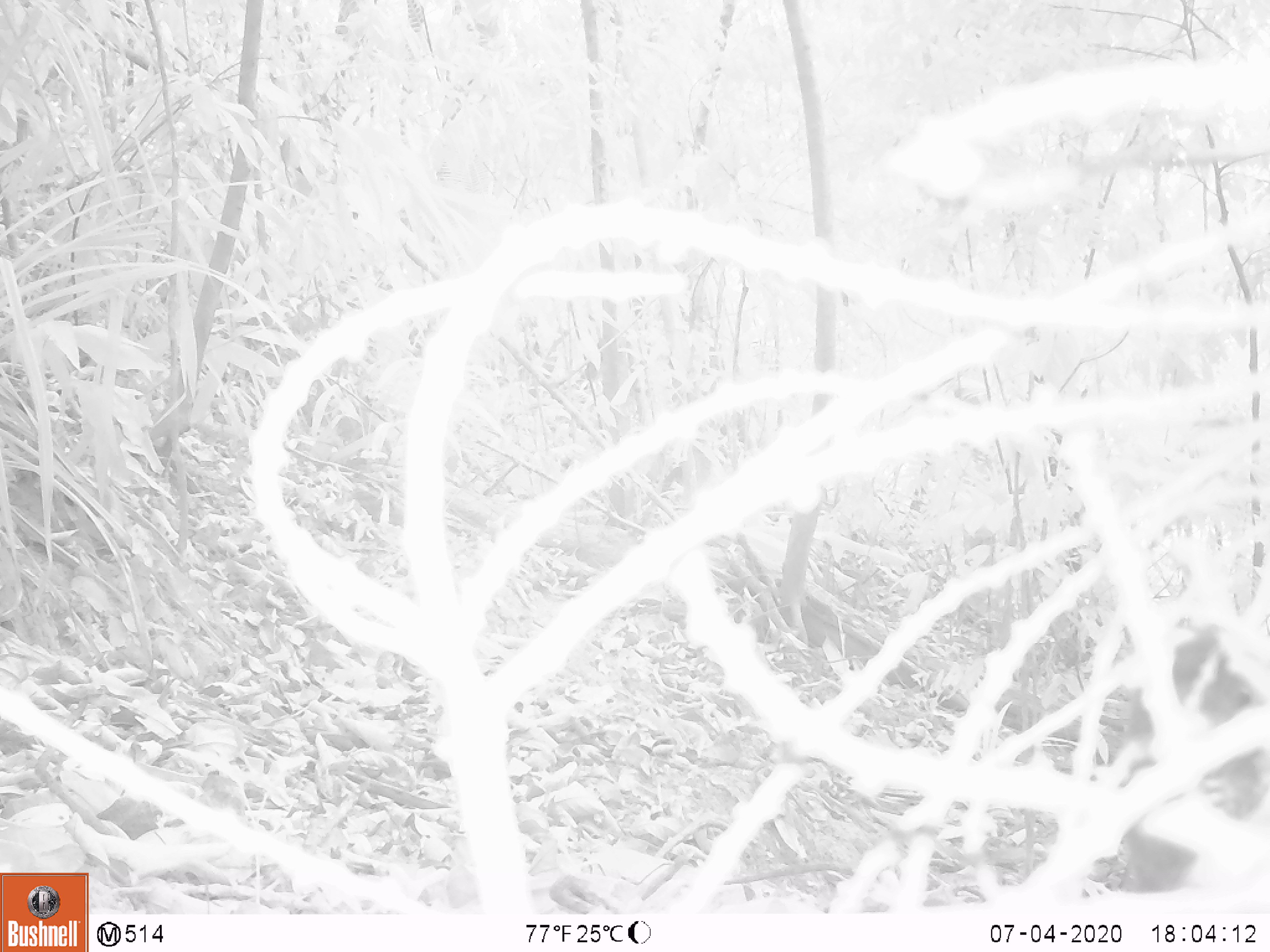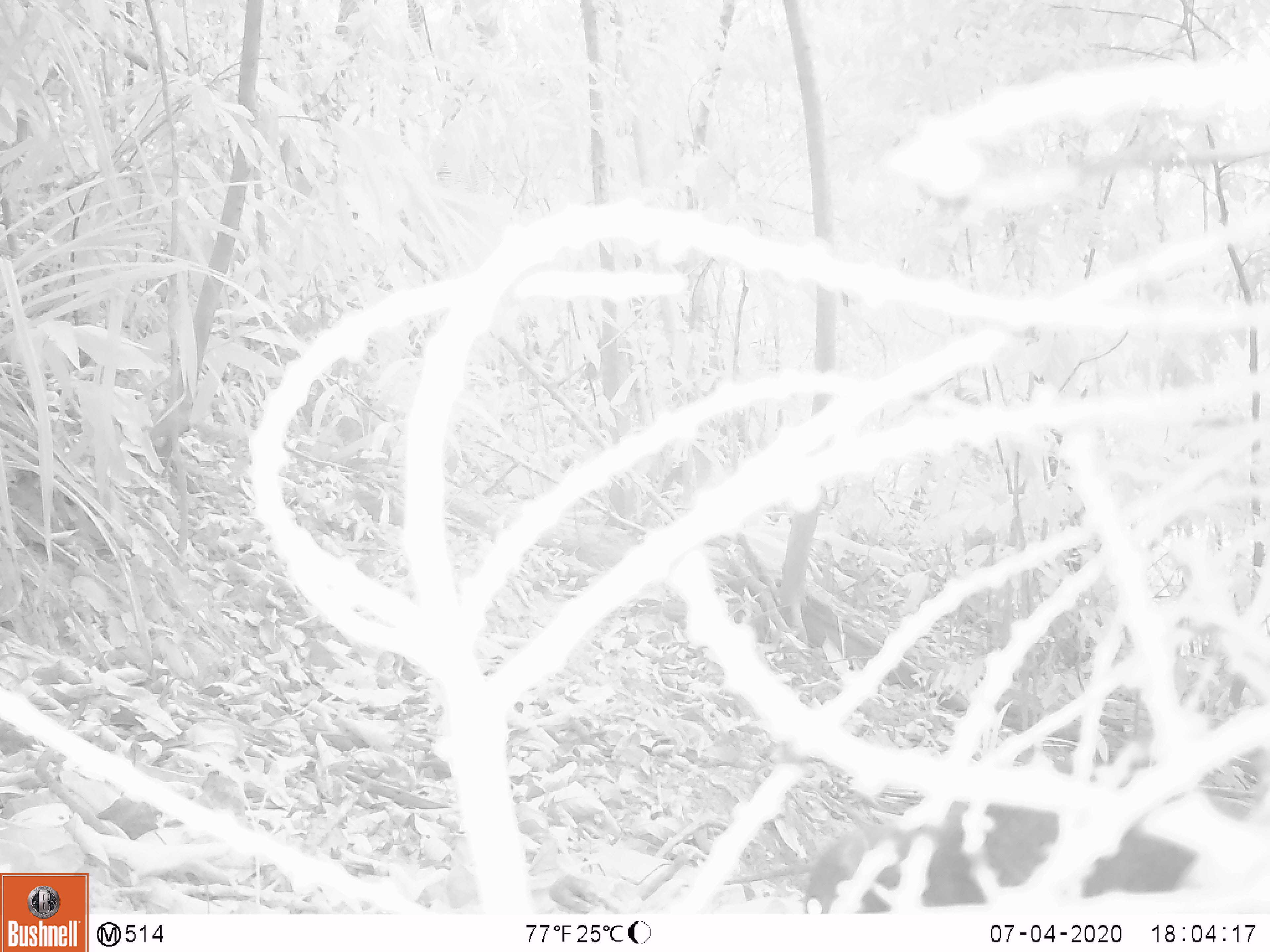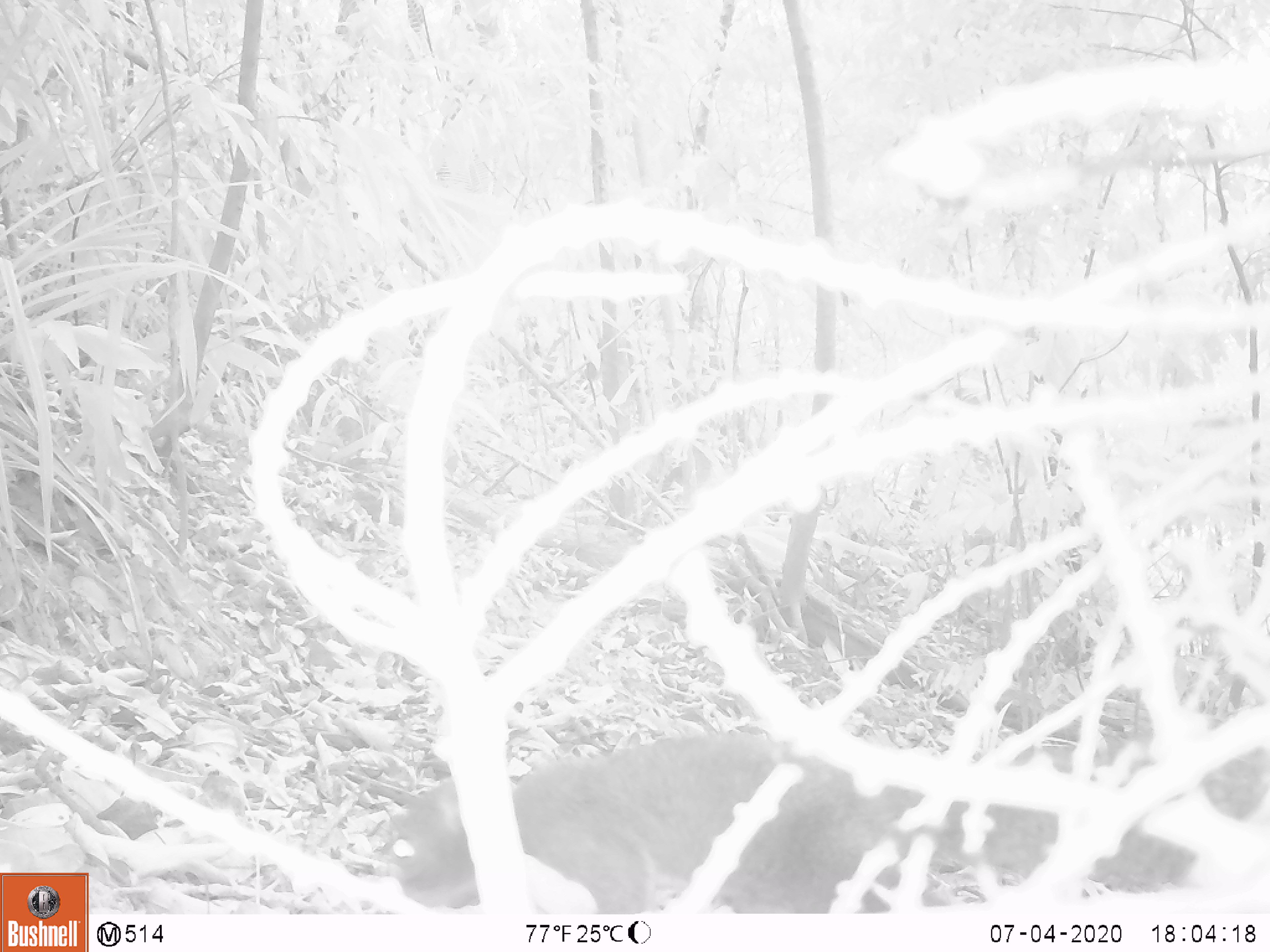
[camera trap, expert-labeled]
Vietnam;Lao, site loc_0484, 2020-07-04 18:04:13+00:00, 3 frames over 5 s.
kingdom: Animalia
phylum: Chordata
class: Mammalia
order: Rodentia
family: Sciuridae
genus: Callosciurus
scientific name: Callosciurus erythraeus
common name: pallas's squirrel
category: pallass squirrel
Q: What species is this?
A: Pallass squirrel (pallas's squirrel) (Callosciurus erythraeus).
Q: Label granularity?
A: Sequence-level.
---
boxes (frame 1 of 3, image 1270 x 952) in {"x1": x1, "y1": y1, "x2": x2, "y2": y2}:
pallass squirrel: {"x1": 1112, "y1": 625, "x2": 1270, "y2": 890}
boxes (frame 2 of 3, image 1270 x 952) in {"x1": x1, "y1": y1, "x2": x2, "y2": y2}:
pallass squirrel: {"x1": 788, "y1": 799, "x2": 1249, "y2": 913}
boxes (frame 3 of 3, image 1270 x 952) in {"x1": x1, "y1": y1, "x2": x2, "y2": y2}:
pallass squirrel: {"x1": 371, "y1": 732, "x2": 1270, "y2": 914}